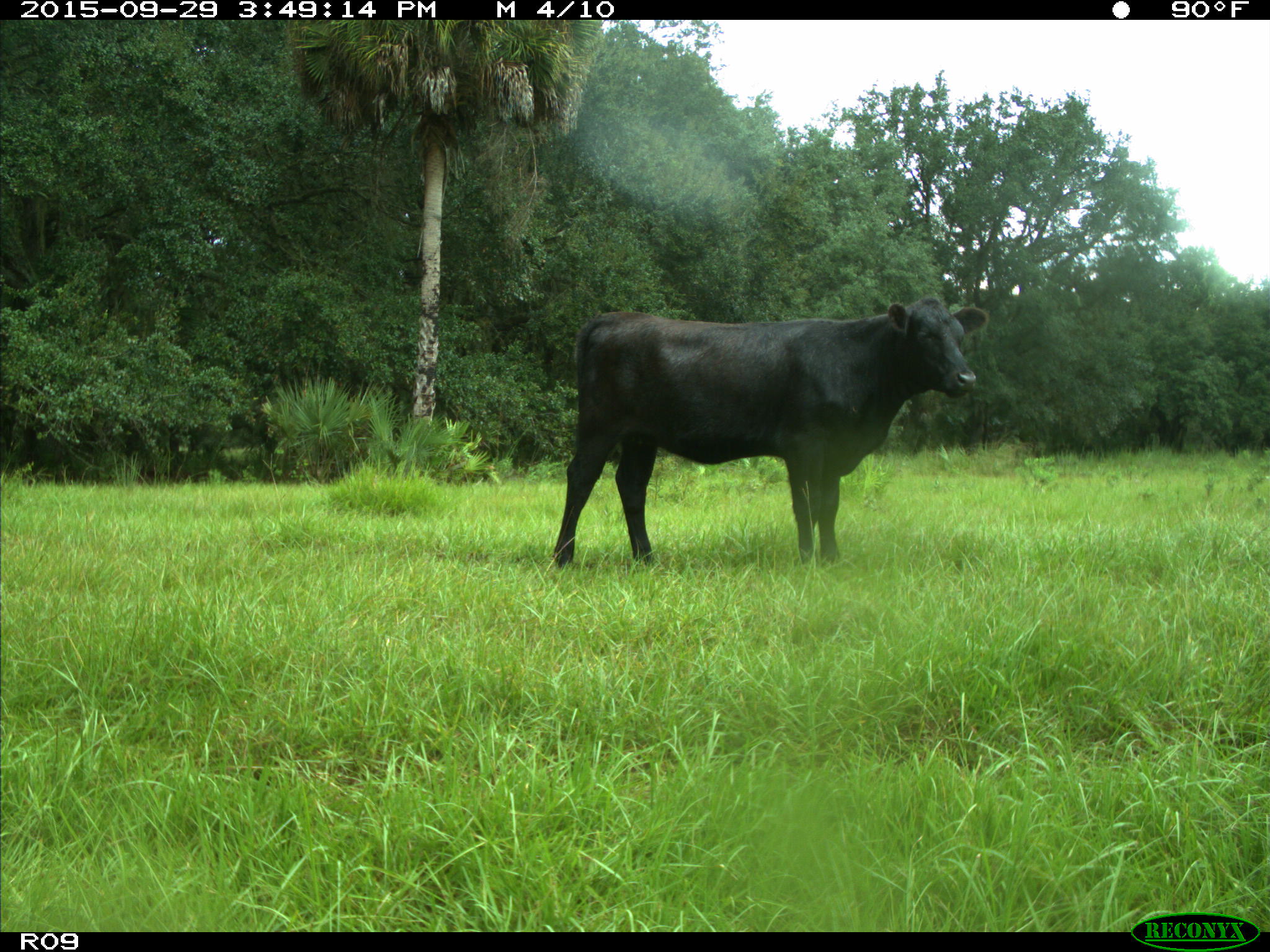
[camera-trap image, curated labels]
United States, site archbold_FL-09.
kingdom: Animalia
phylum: Chordata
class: Mammalia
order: Artiodactyla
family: Bovidae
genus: Bos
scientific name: Bos taurus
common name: domestic cow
Bos taurus (domestic cow).